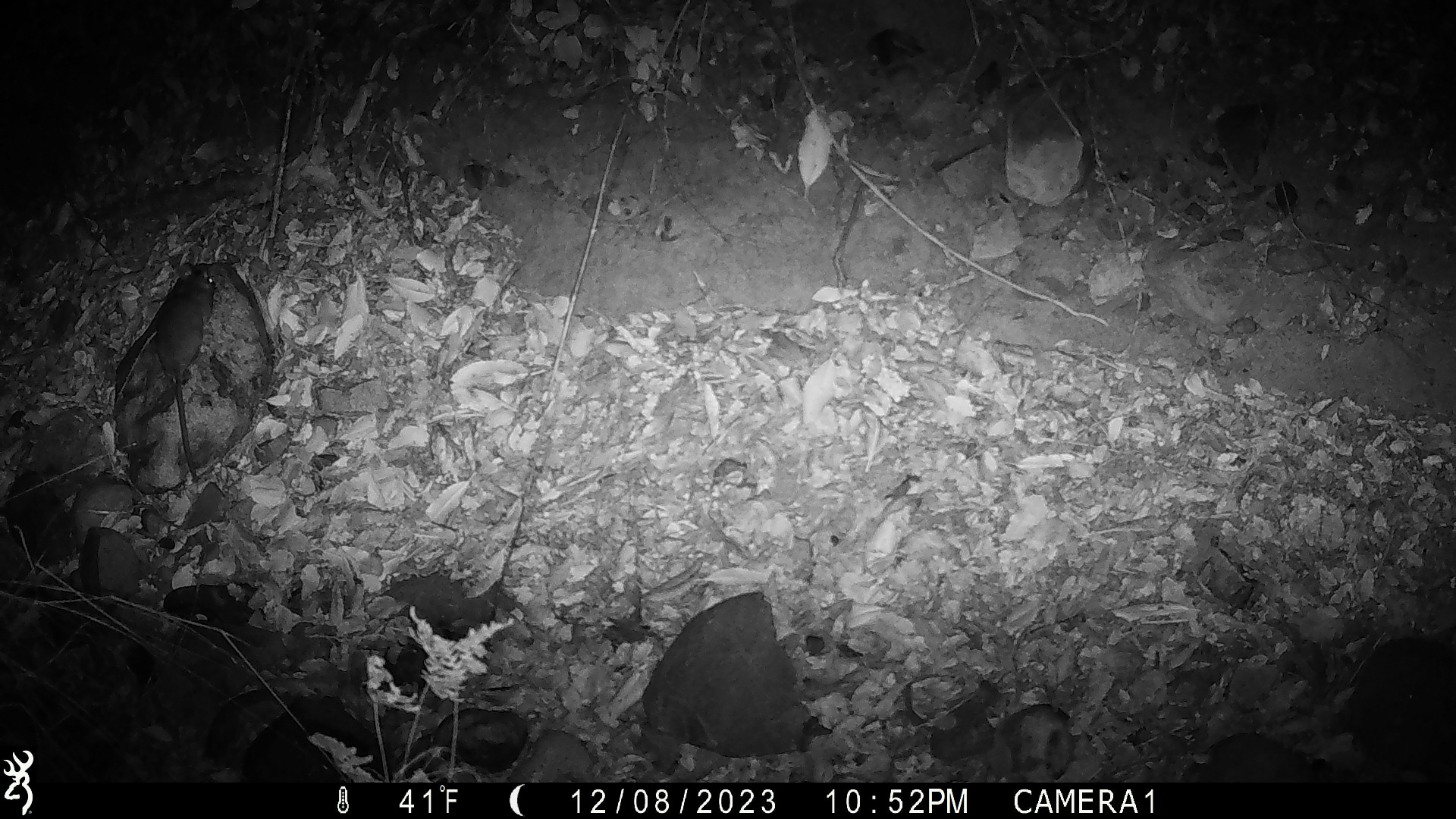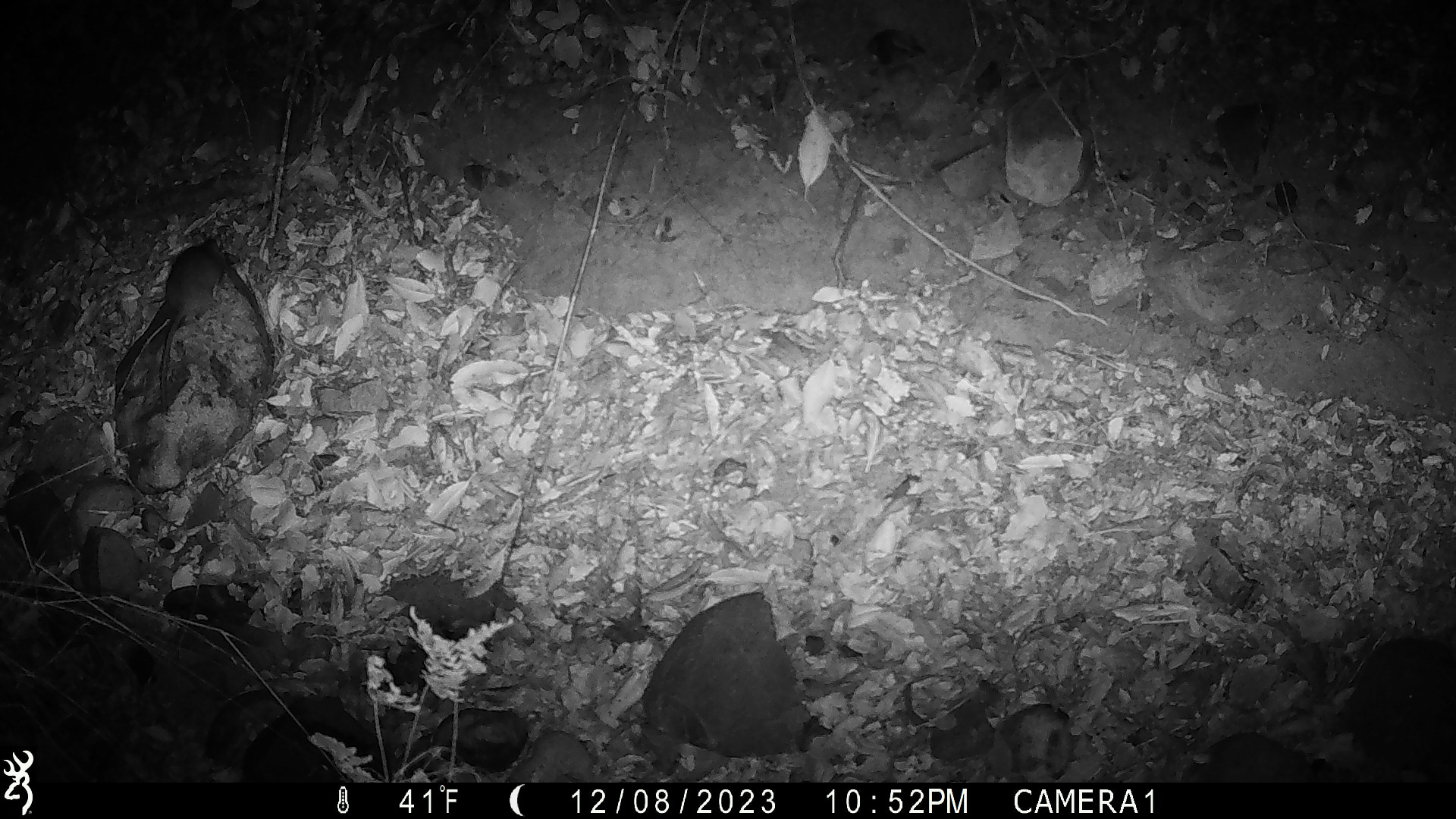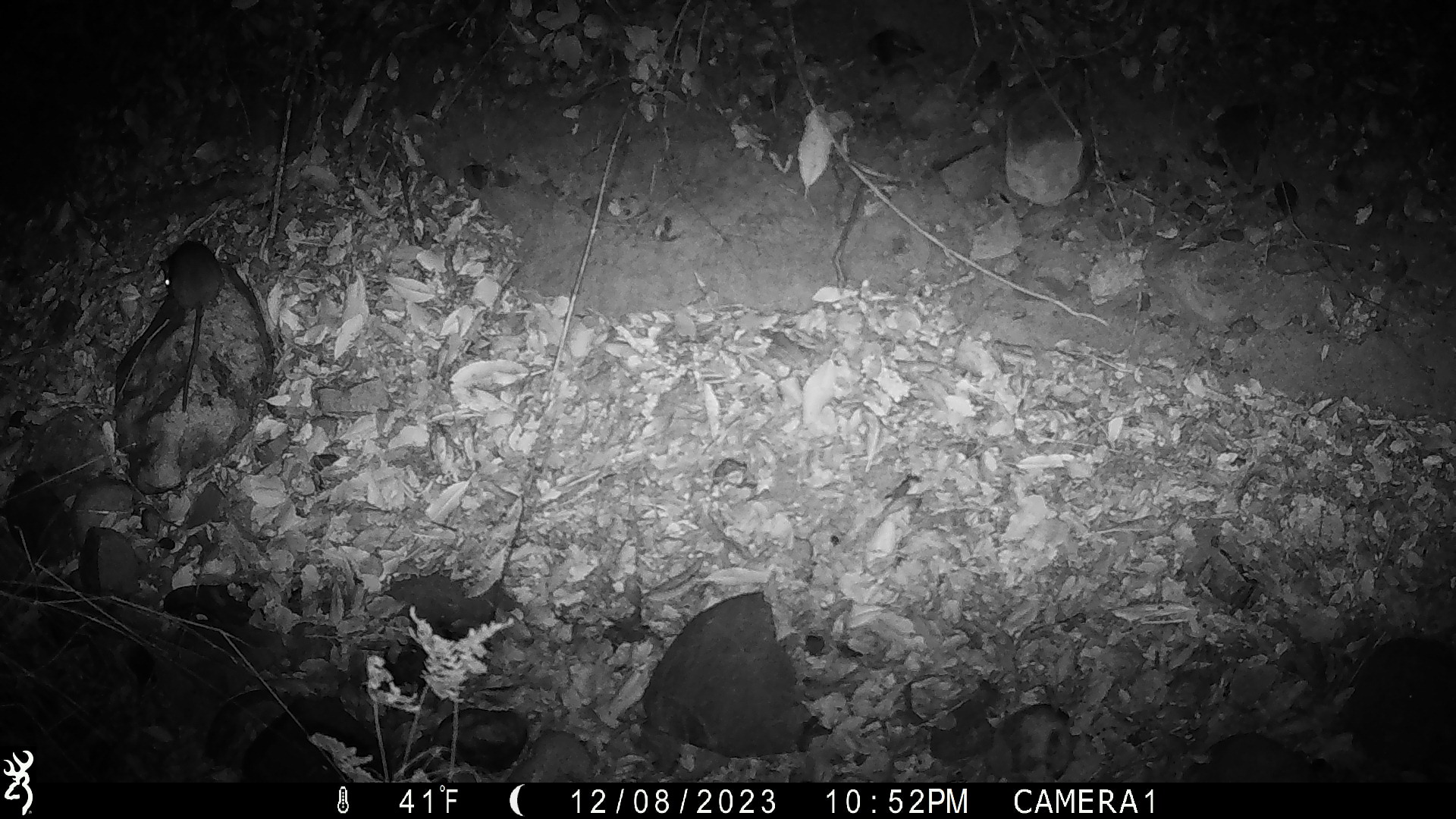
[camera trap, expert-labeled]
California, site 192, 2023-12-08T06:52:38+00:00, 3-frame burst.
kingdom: Animalia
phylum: Chordata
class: Mammalia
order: Rodentia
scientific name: Rodentia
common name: mouse or rat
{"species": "mouse or rat (Rodentia)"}